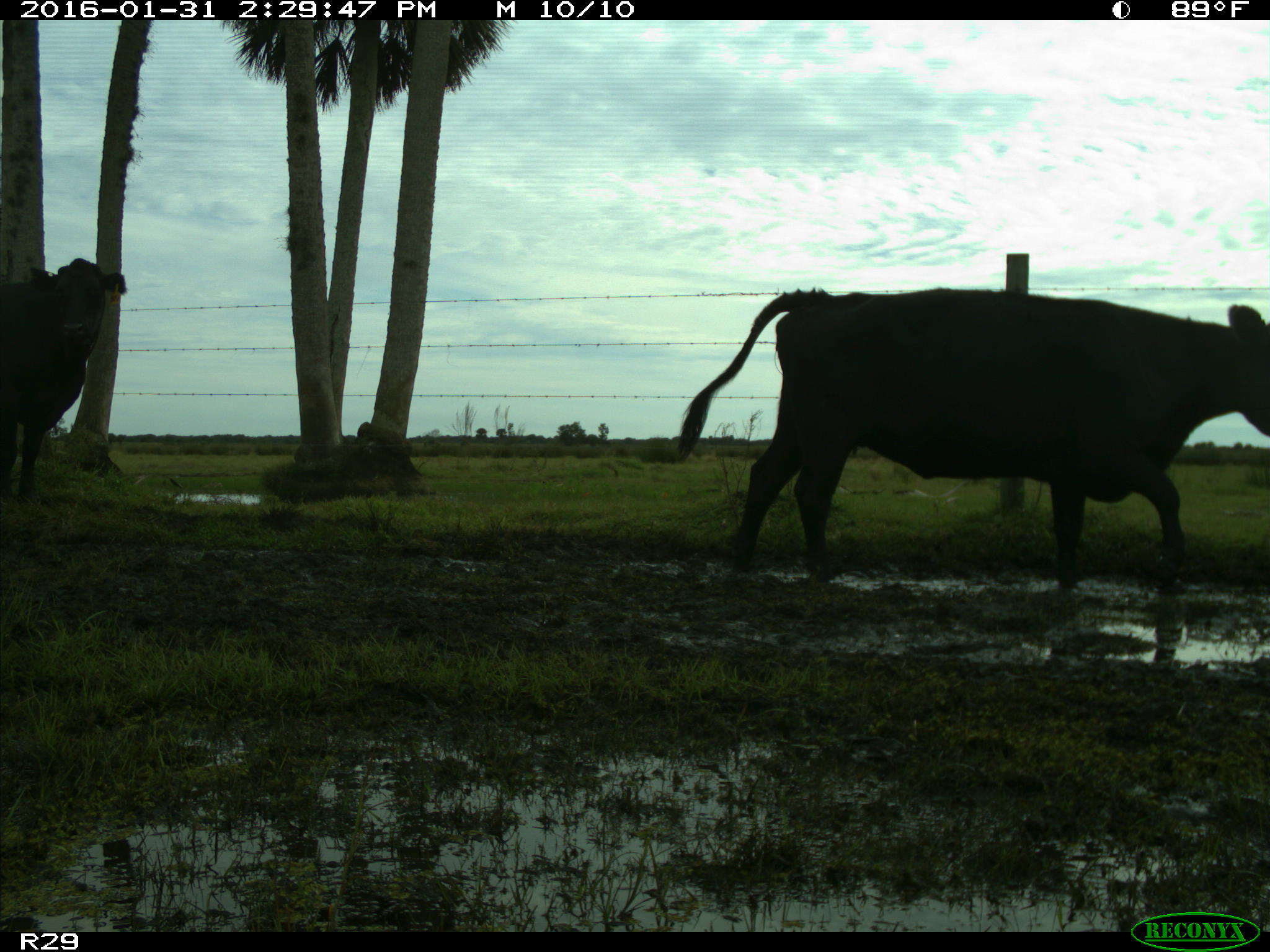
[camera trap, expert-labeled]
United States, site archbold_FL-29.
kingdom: Animalia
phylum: Chordata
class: Mammalia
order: Artiodactyla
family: Bovidae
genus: Bos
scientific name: Bos taurus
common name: domestic cow